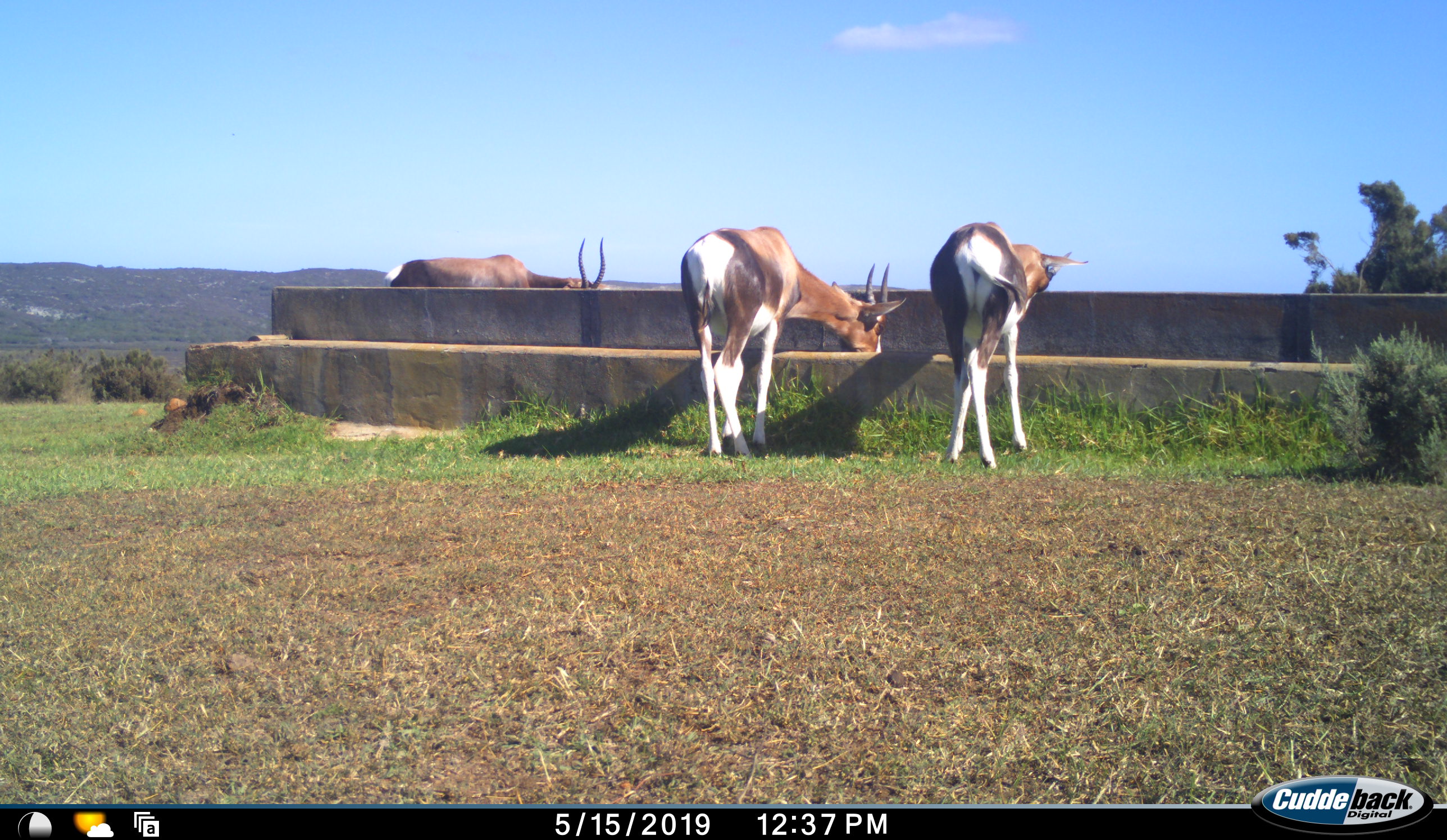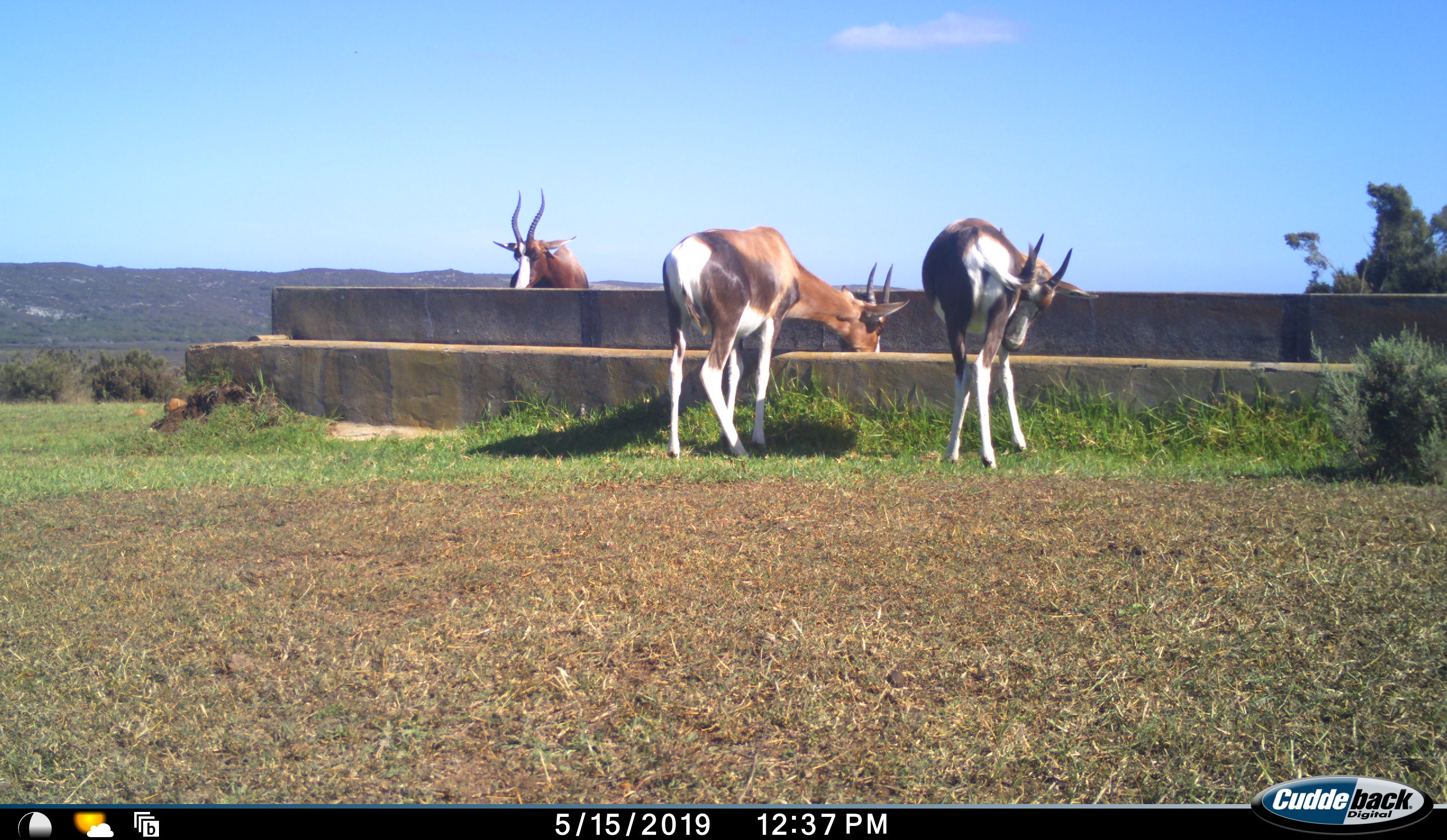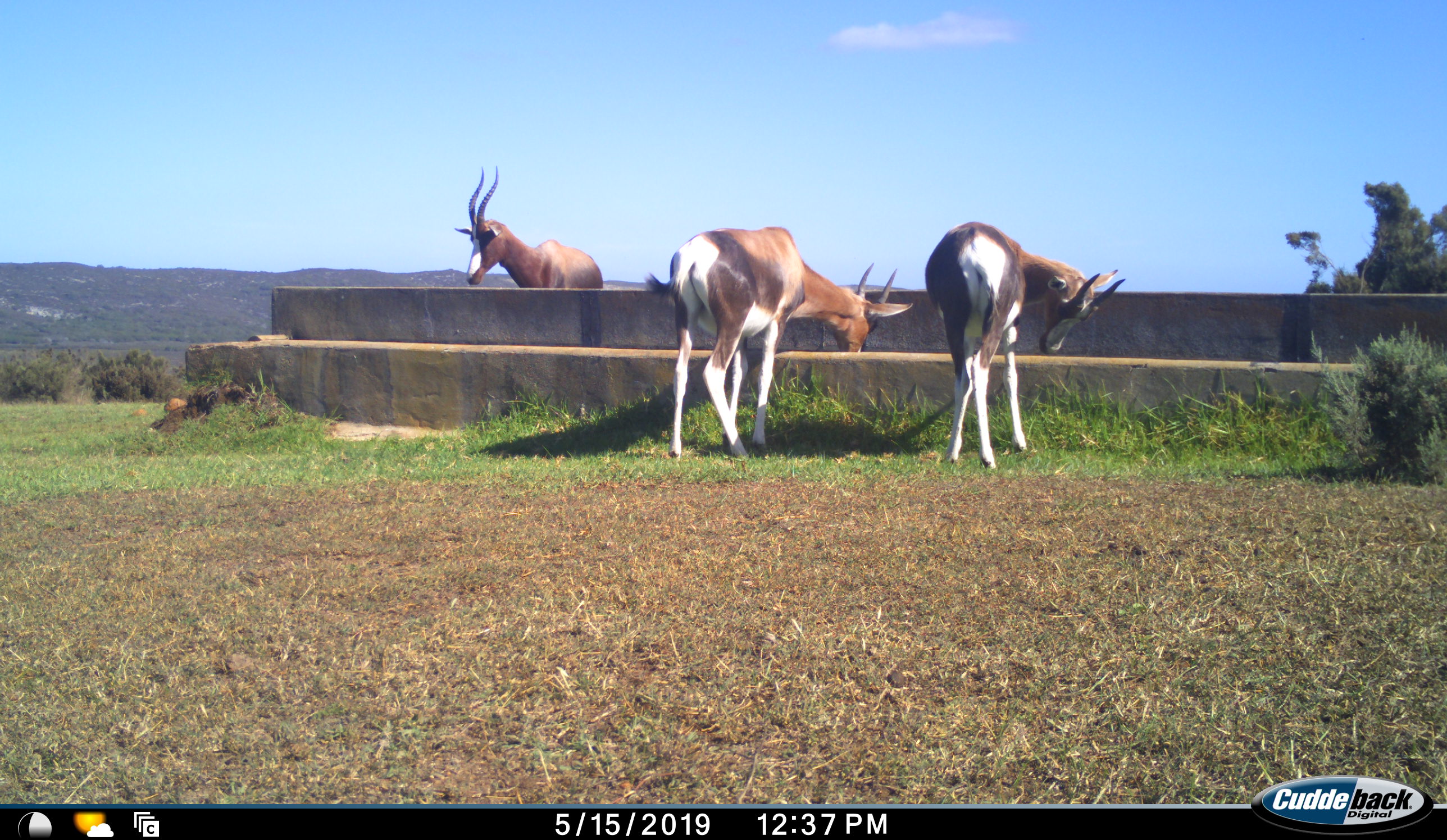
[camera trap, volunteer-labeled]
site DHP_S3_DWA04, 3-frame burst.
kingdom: Animalia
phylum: Chordata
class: Mammalia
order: Artiodactyla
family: Bovidae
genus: Damaliscus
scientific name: Damaliscus pygargus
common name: bontebok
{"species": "bontebok (Damaliscus pygargus)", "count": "3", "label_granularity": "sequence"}